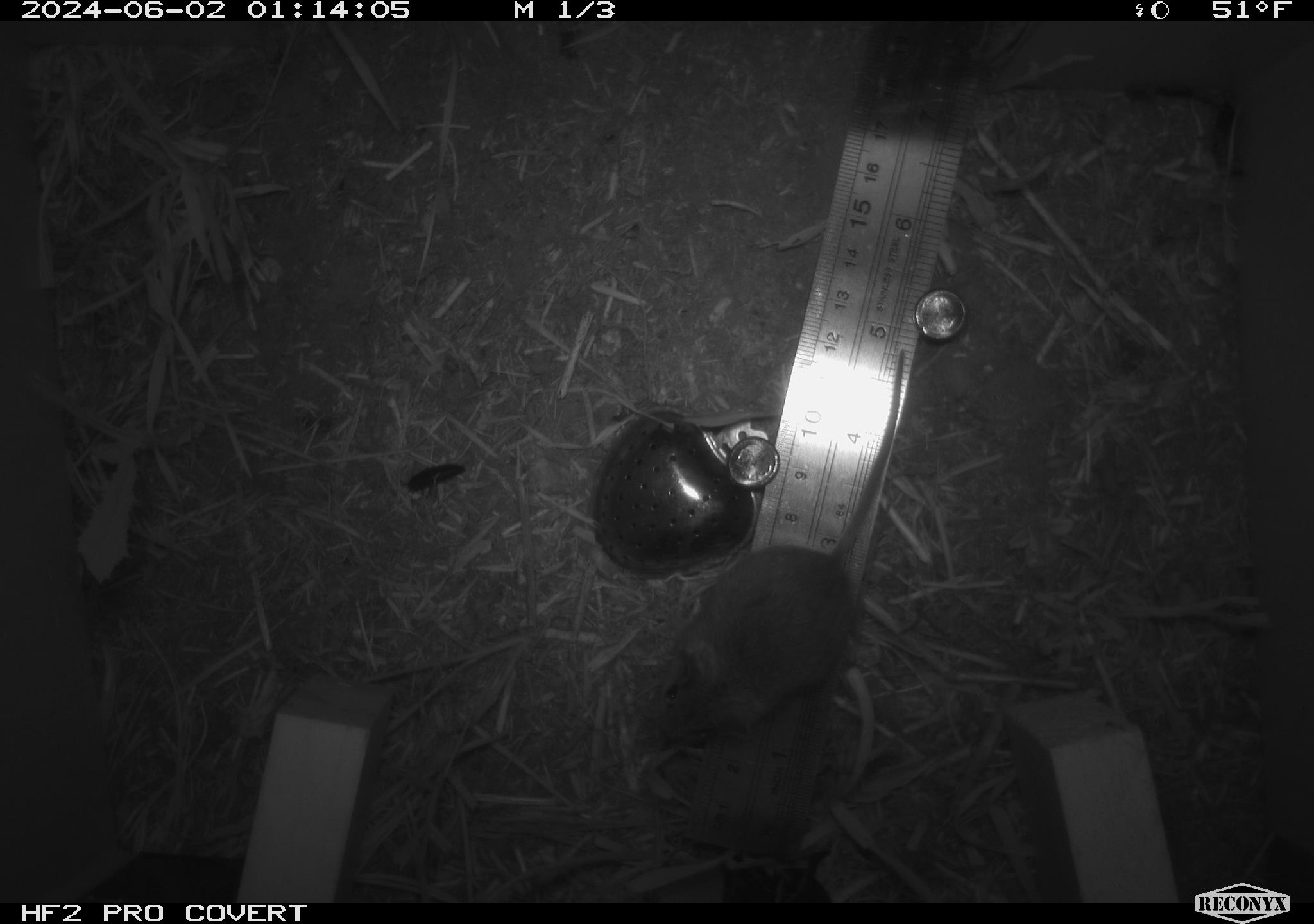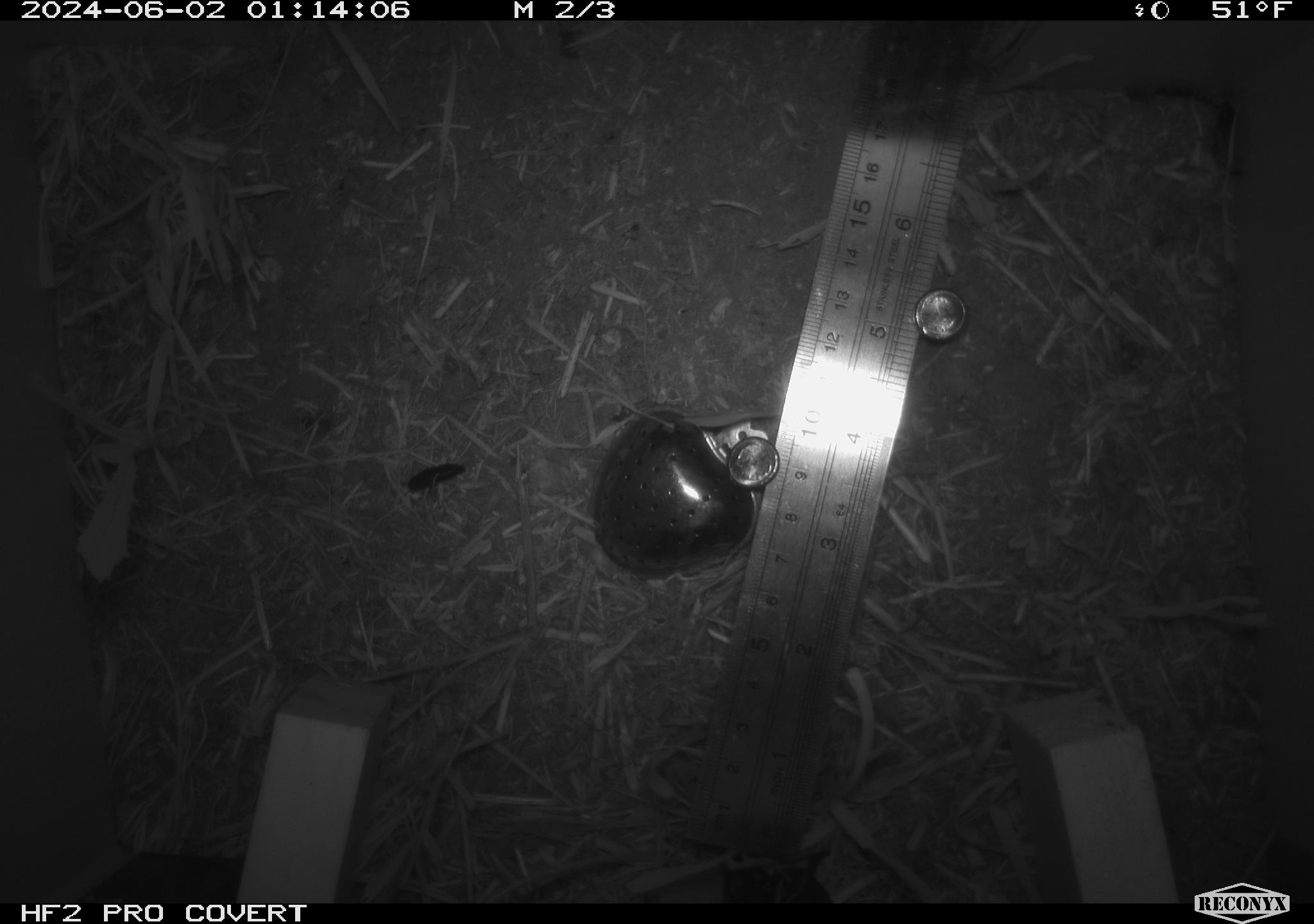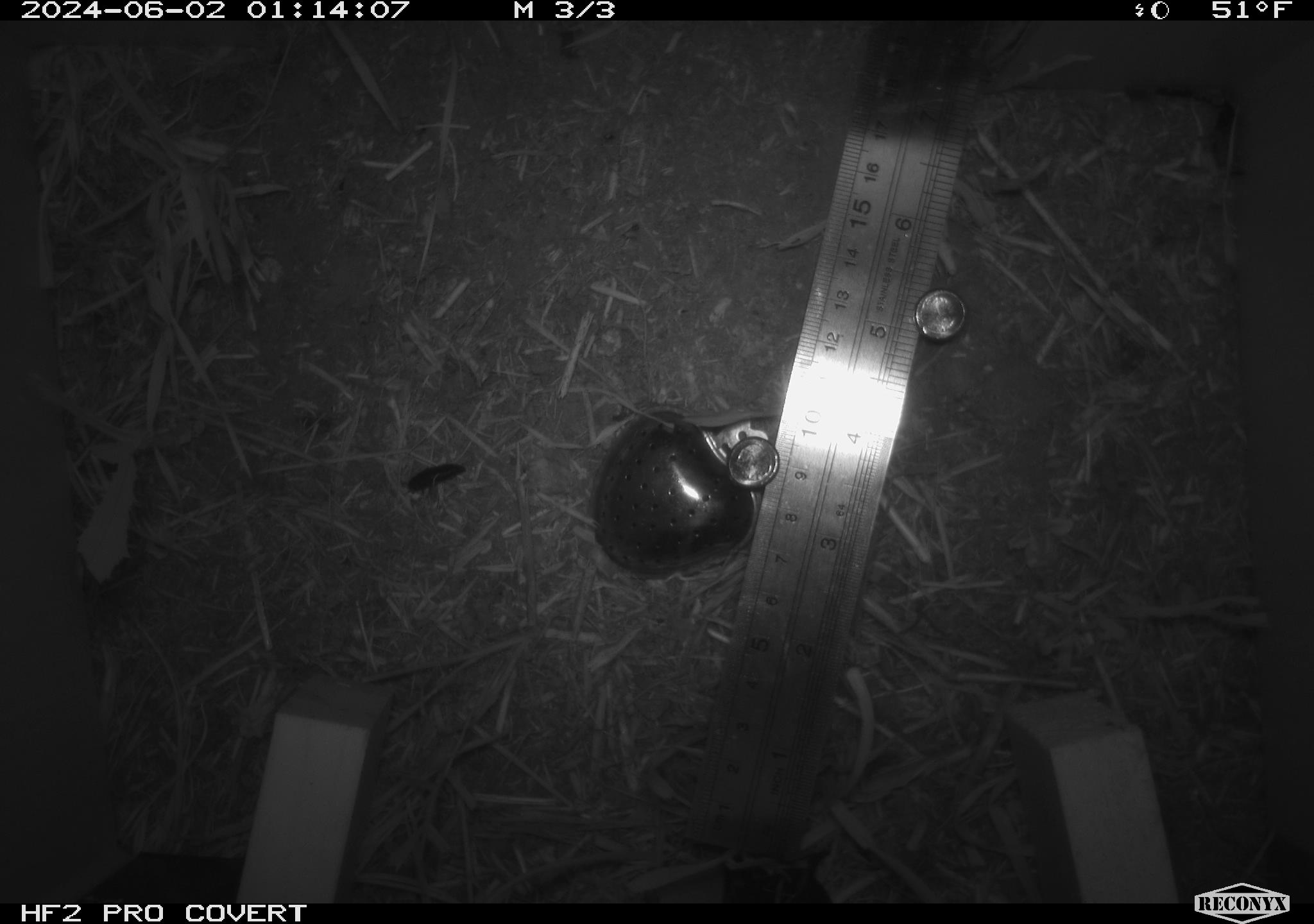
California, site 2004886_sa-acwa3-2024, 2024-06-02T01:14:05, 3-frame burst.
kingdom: Animalia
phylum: Chordata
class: Mammalia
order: Rodentia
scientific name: Rodentia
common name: mouse species